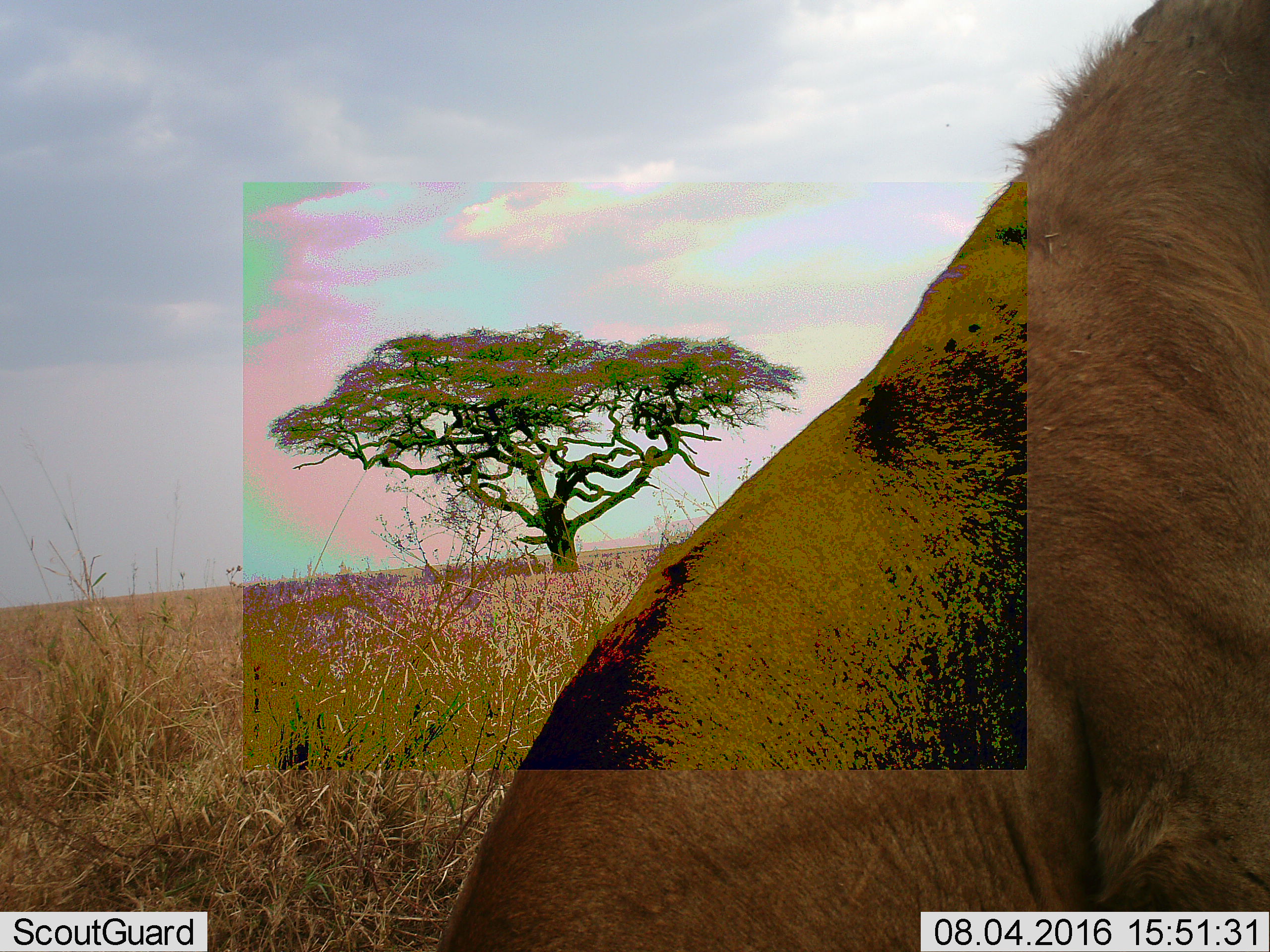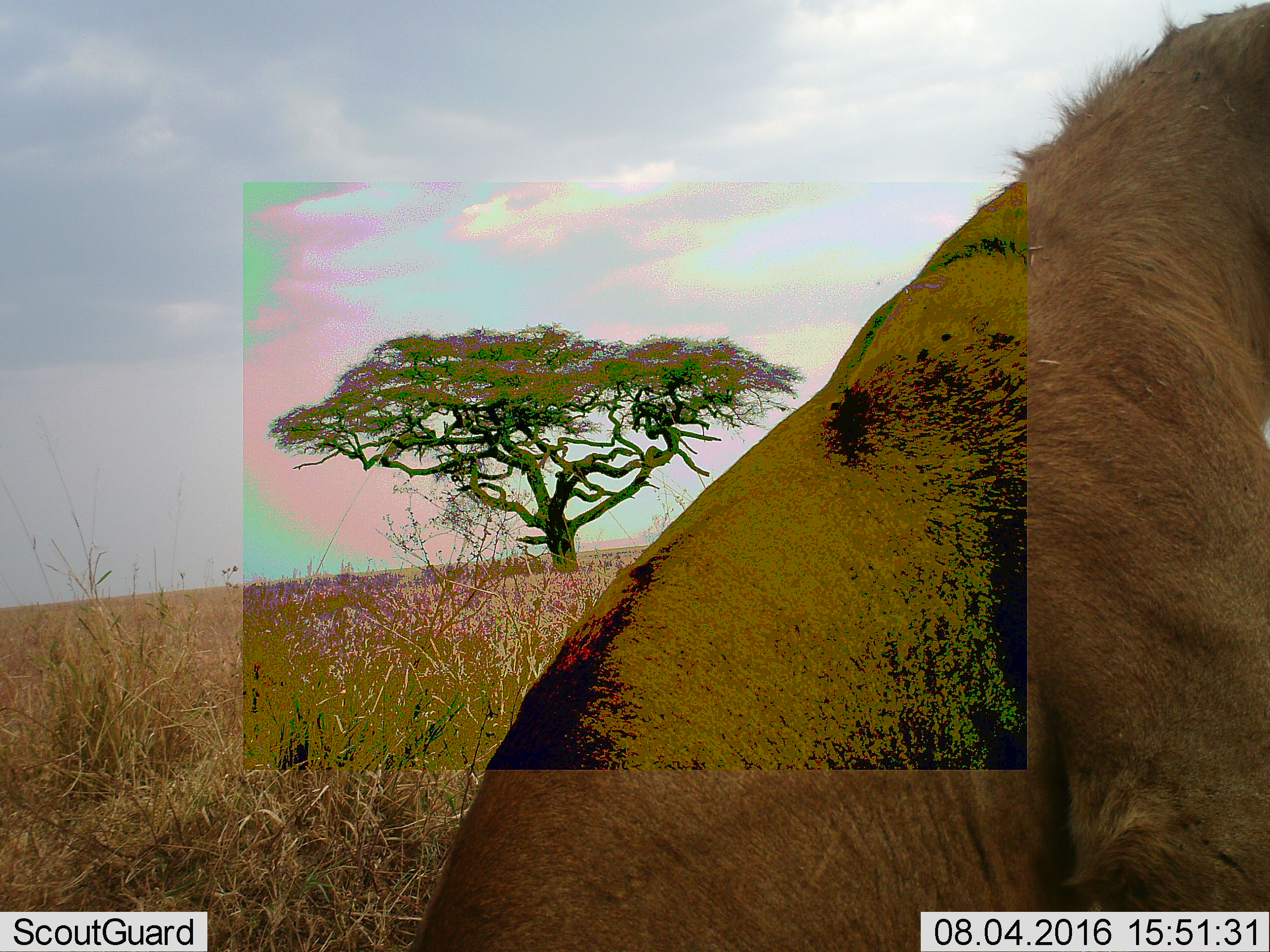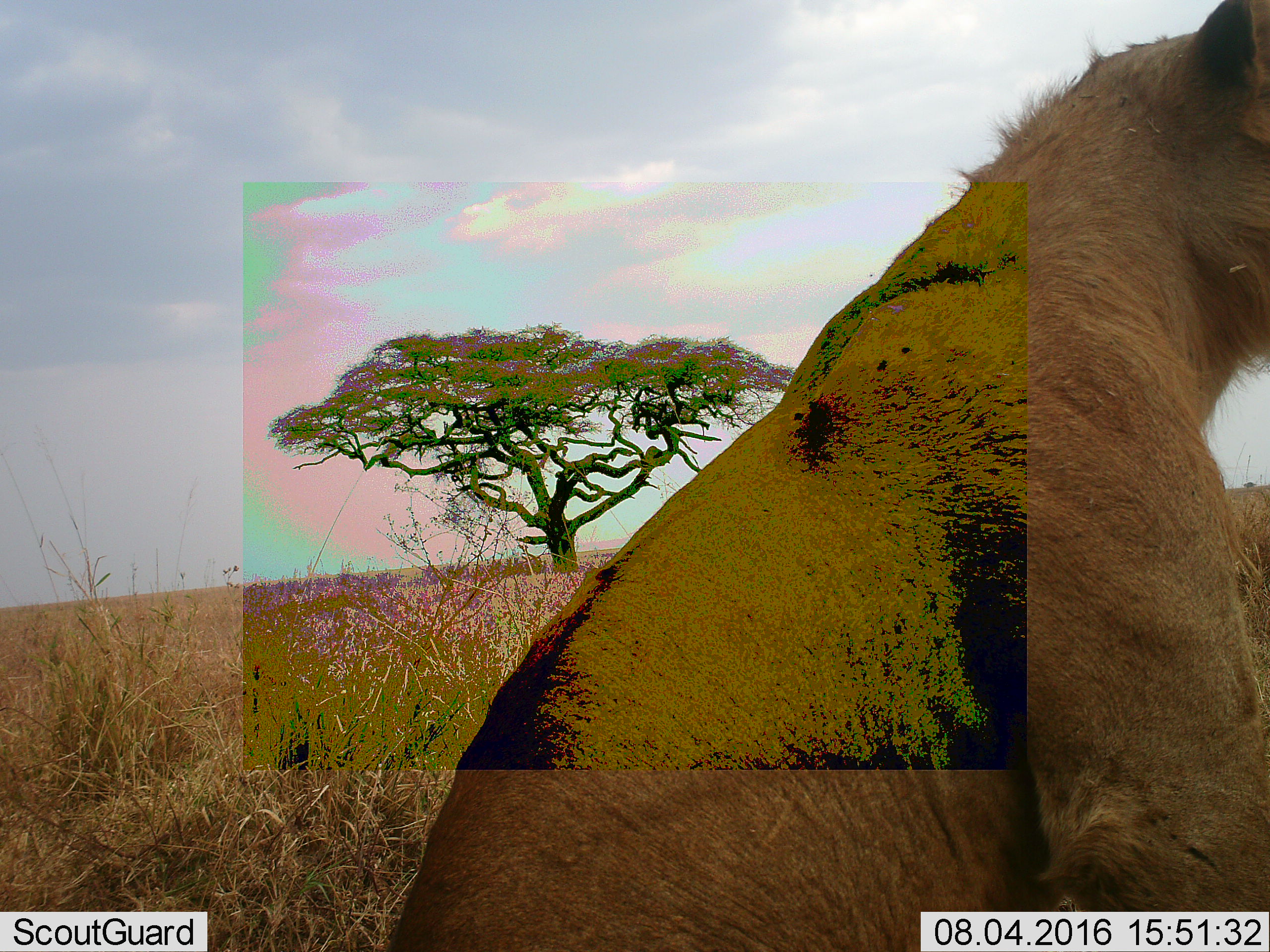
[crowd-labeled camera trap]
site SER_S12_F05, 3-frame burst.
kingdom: Animalia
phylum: Chordata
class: Mammalia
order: Carnivora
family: Felidae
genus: Panthera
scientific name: Panthera leo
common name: lion female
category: lionfemale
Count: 1.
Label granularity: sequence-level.